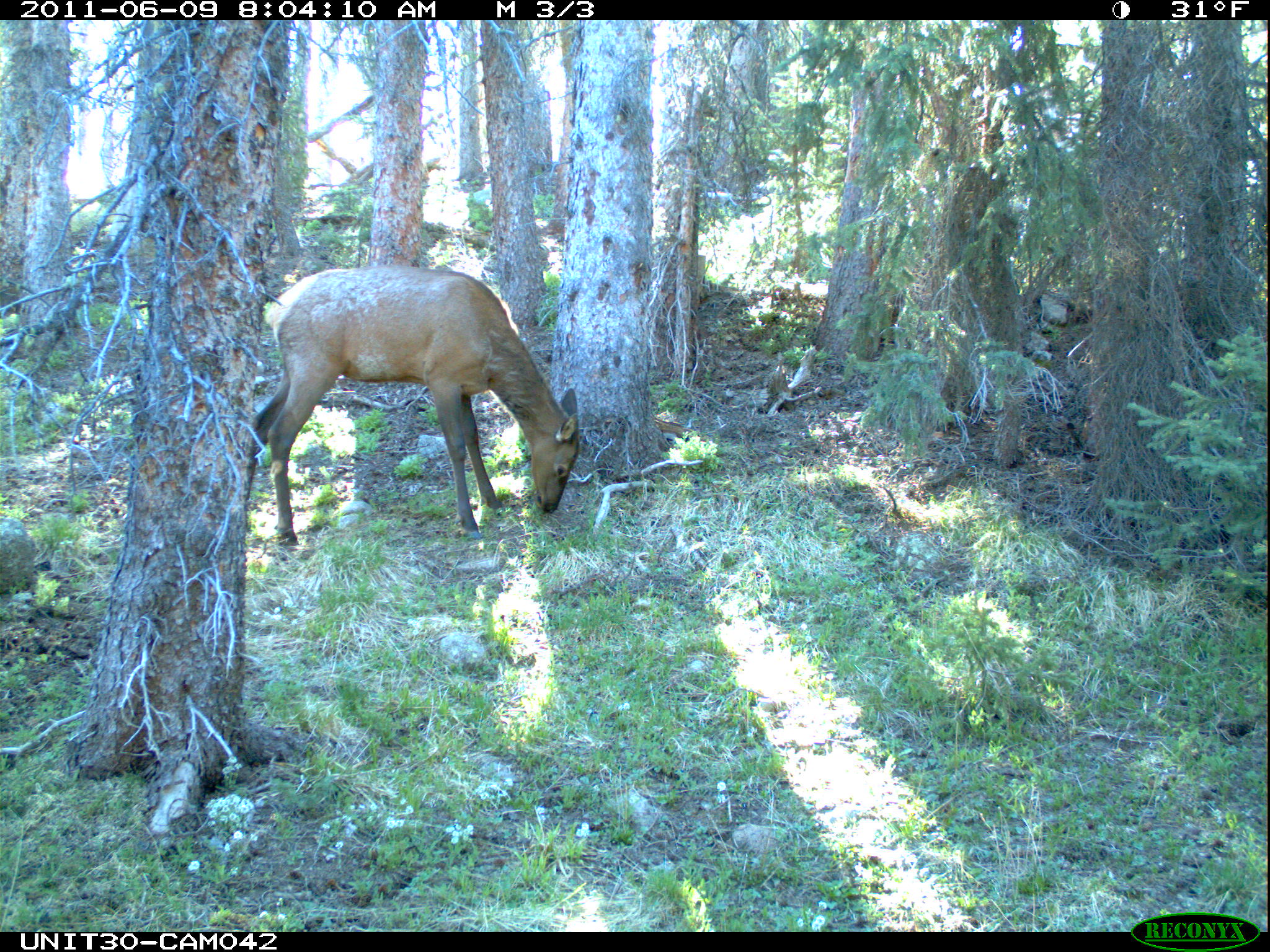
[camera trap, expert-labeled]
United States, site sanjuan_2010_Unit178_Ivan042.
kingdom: Animalia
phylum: Chordata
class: Mammalia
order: Artiodactyla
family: Cervidae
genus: Cervus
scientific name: Cervus elaphus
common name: red deer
Cervus elaphus (red deer).